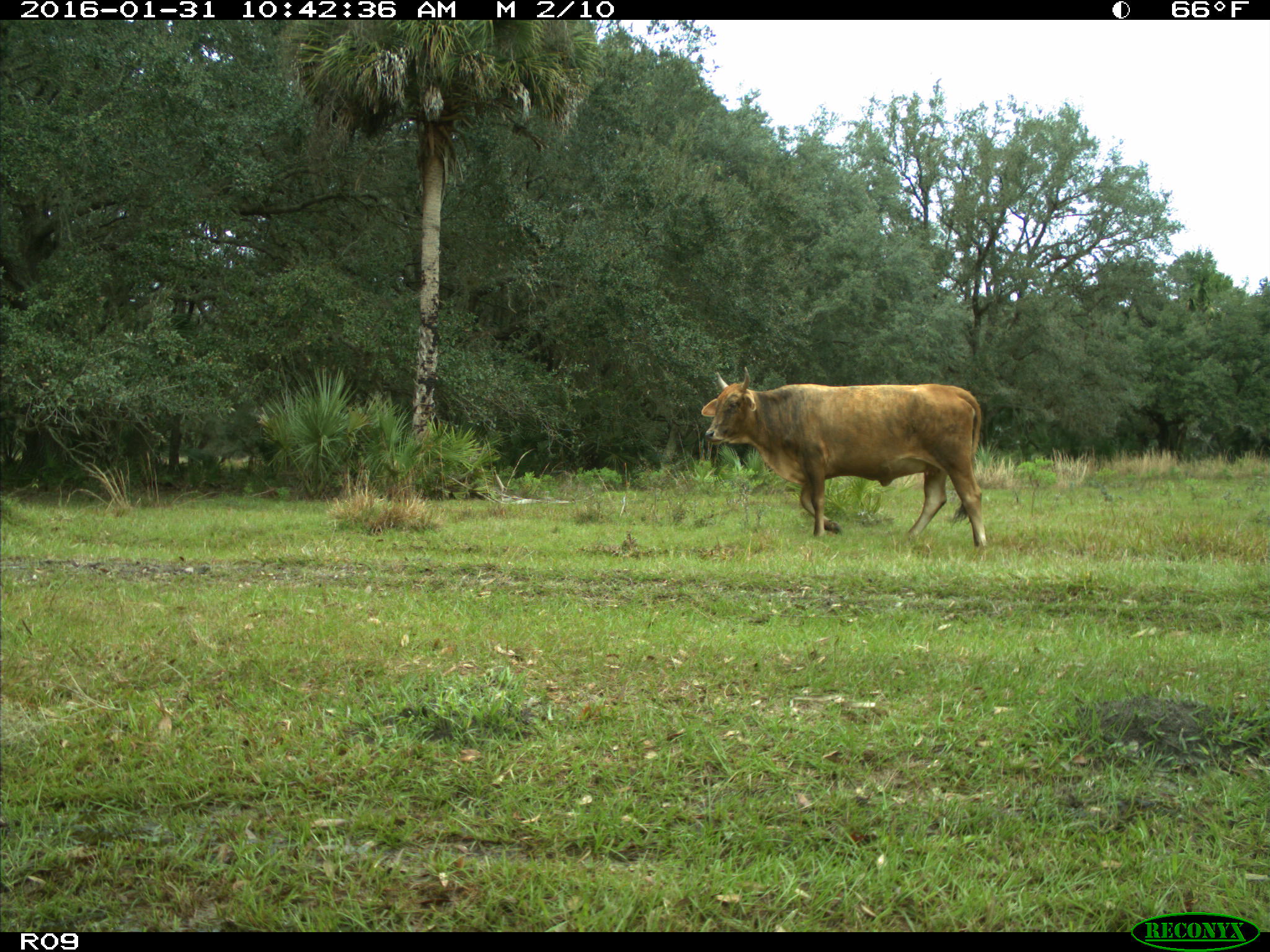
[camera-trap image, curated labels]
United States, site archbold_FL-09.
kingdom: Animalia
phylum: Chordata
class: Mammalia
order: Artiodactyla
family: Bovidae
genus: Bos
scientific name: Bos taurus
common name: domestic cow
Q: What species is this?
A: Bos taurus (domestic cow).